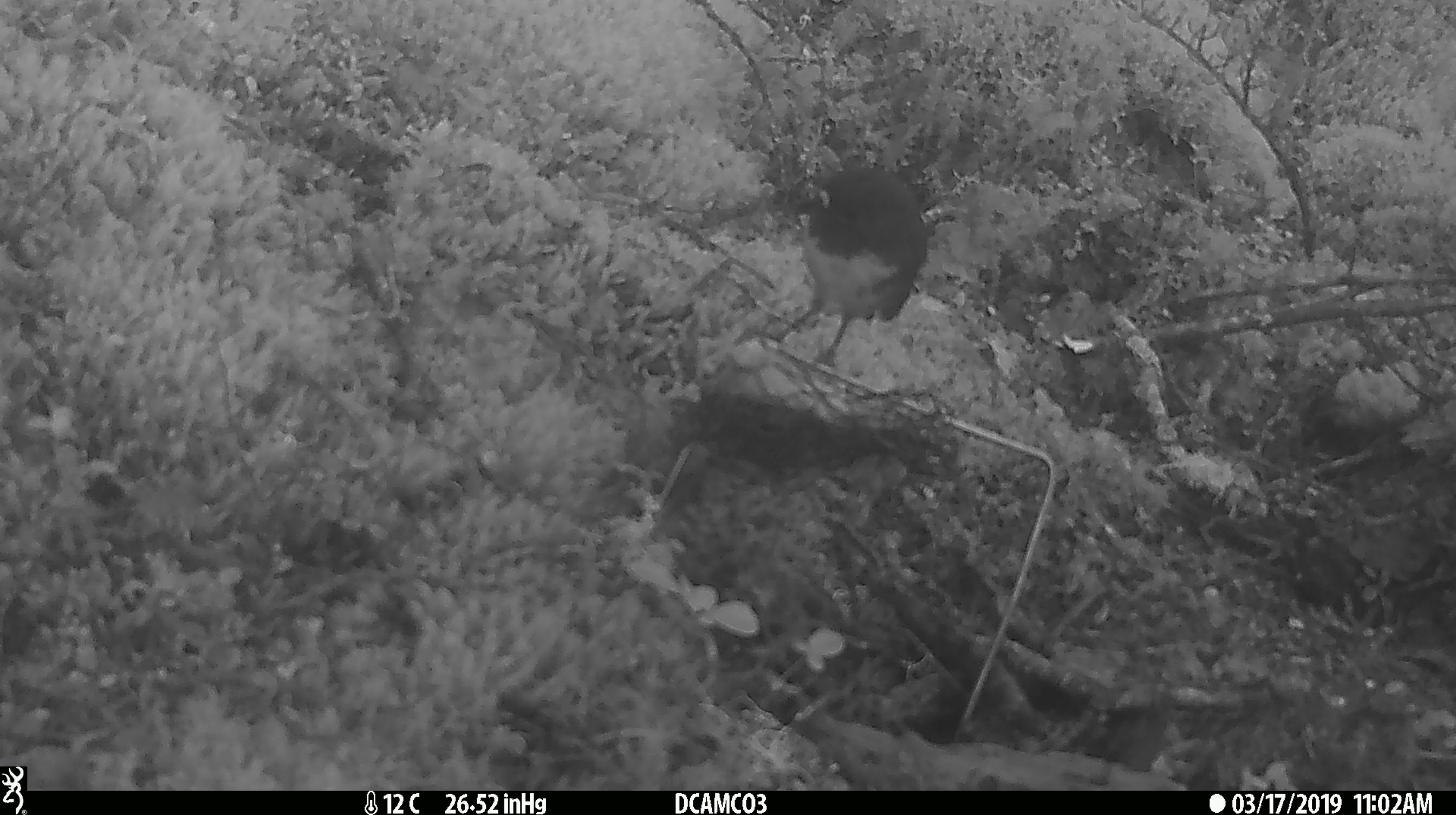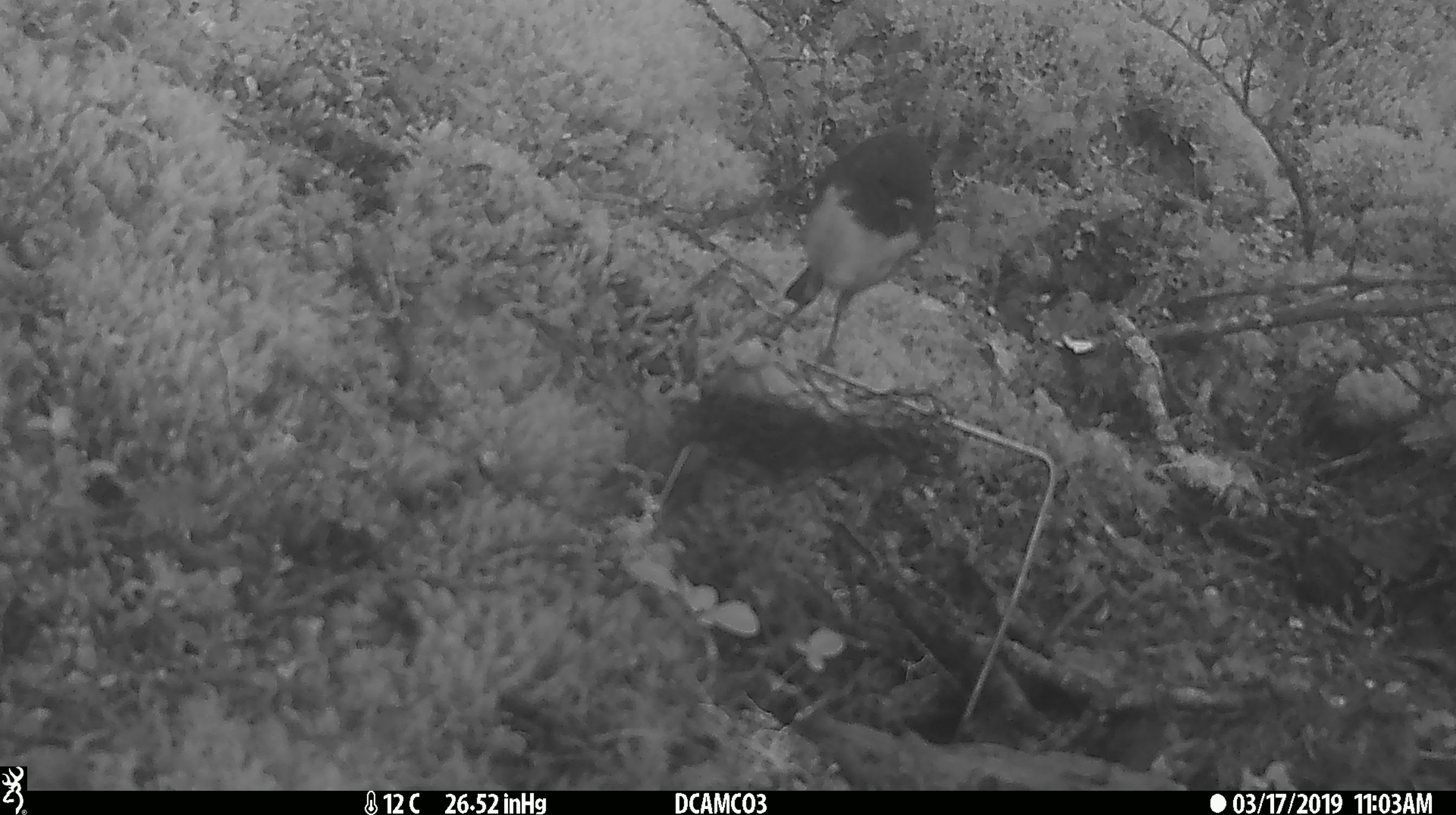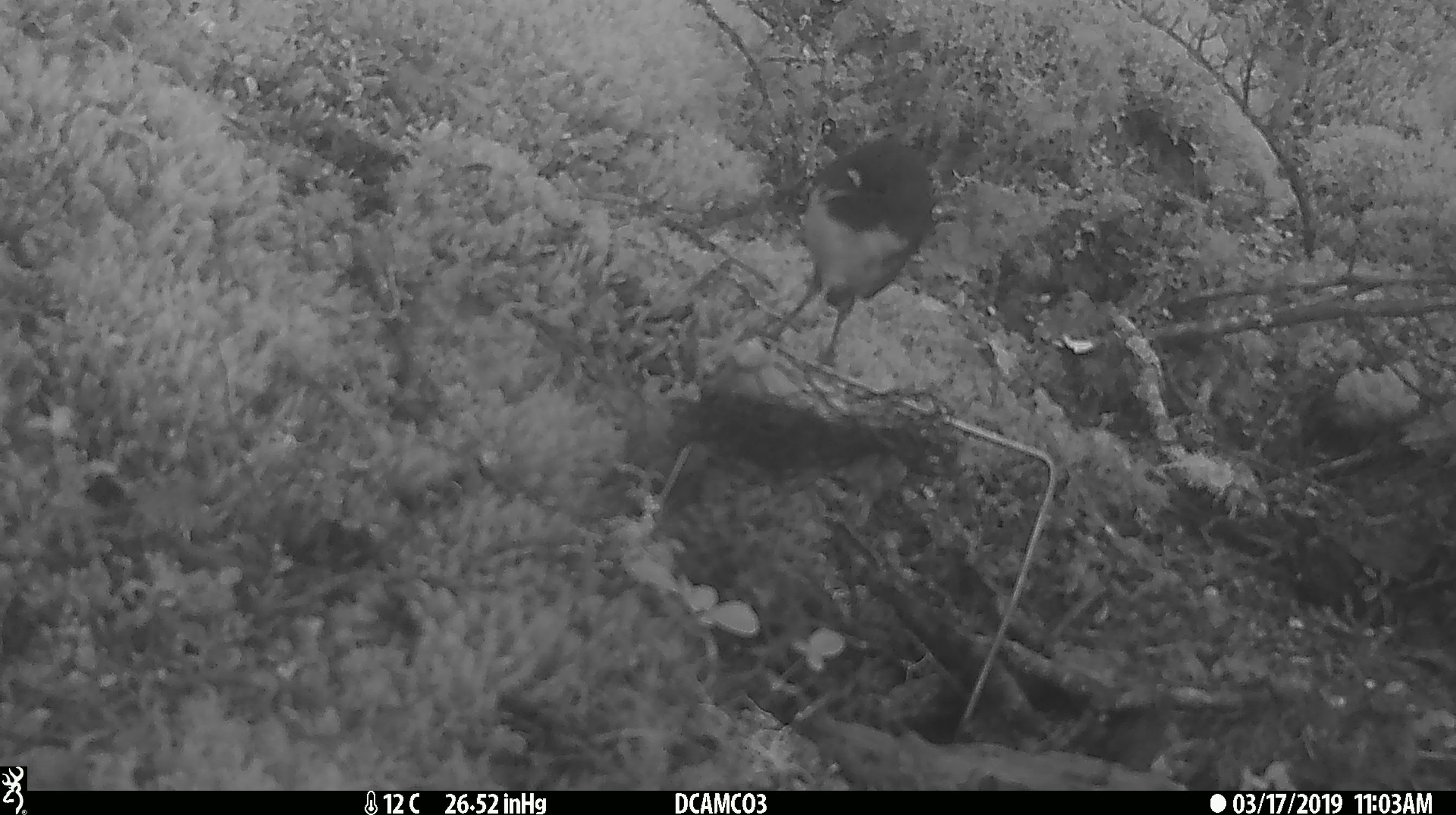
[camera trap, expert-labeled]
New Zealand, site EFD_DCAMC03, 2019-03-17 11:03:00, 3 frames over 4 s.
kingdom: Animalia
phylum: Chordata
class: Aves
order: Passeriformes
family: Petroicidae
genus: Petroica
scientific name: Petroica australis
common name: new zealand robin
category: robin